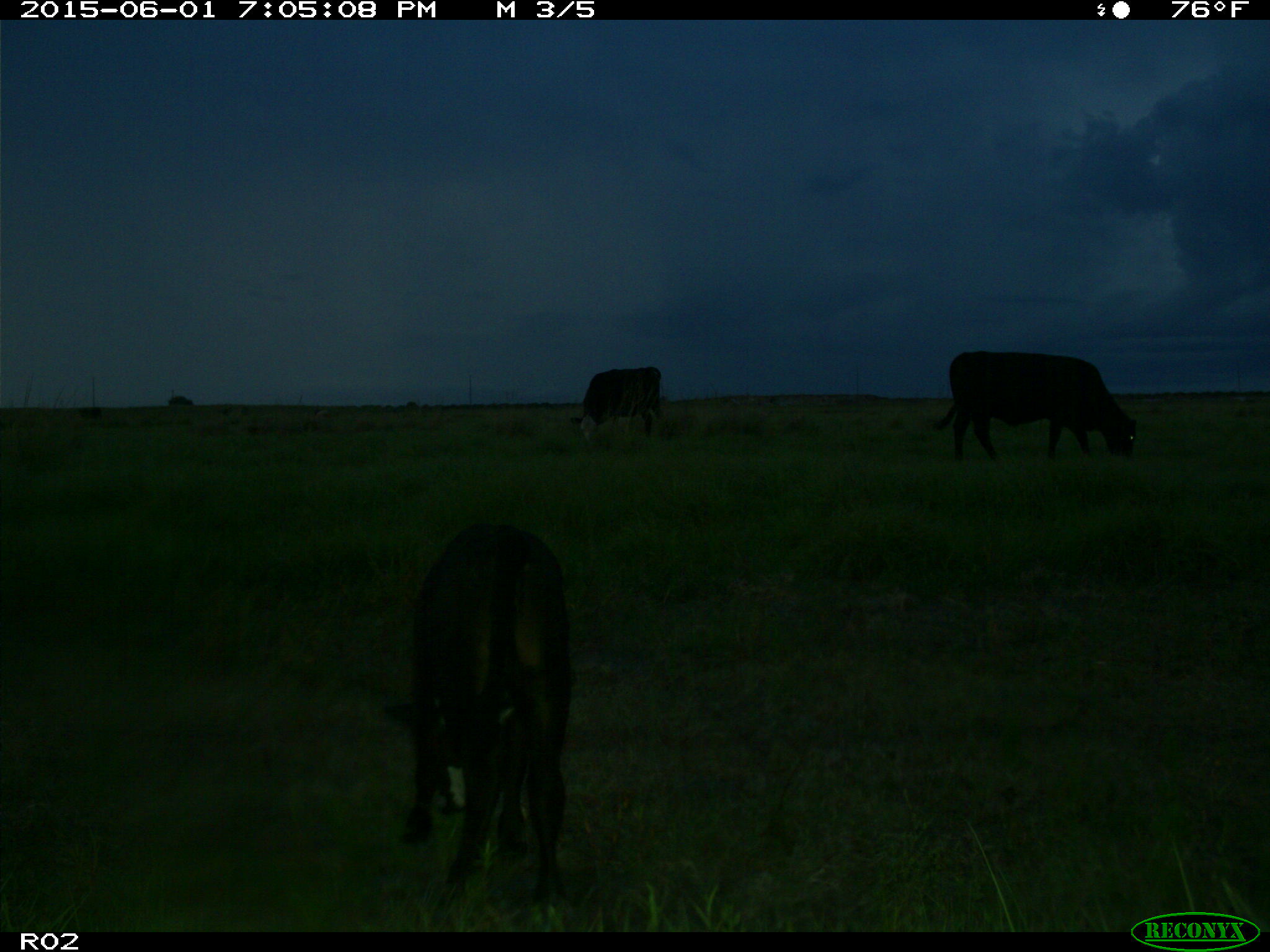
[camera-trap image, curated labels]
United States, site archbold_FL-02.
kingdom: Animalia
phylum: Chordata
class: Mammalia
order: Artiodactyla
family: Bovidae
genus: Bos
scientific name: Bos taurus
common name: domestic cow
Bos taurus (domestic cow).